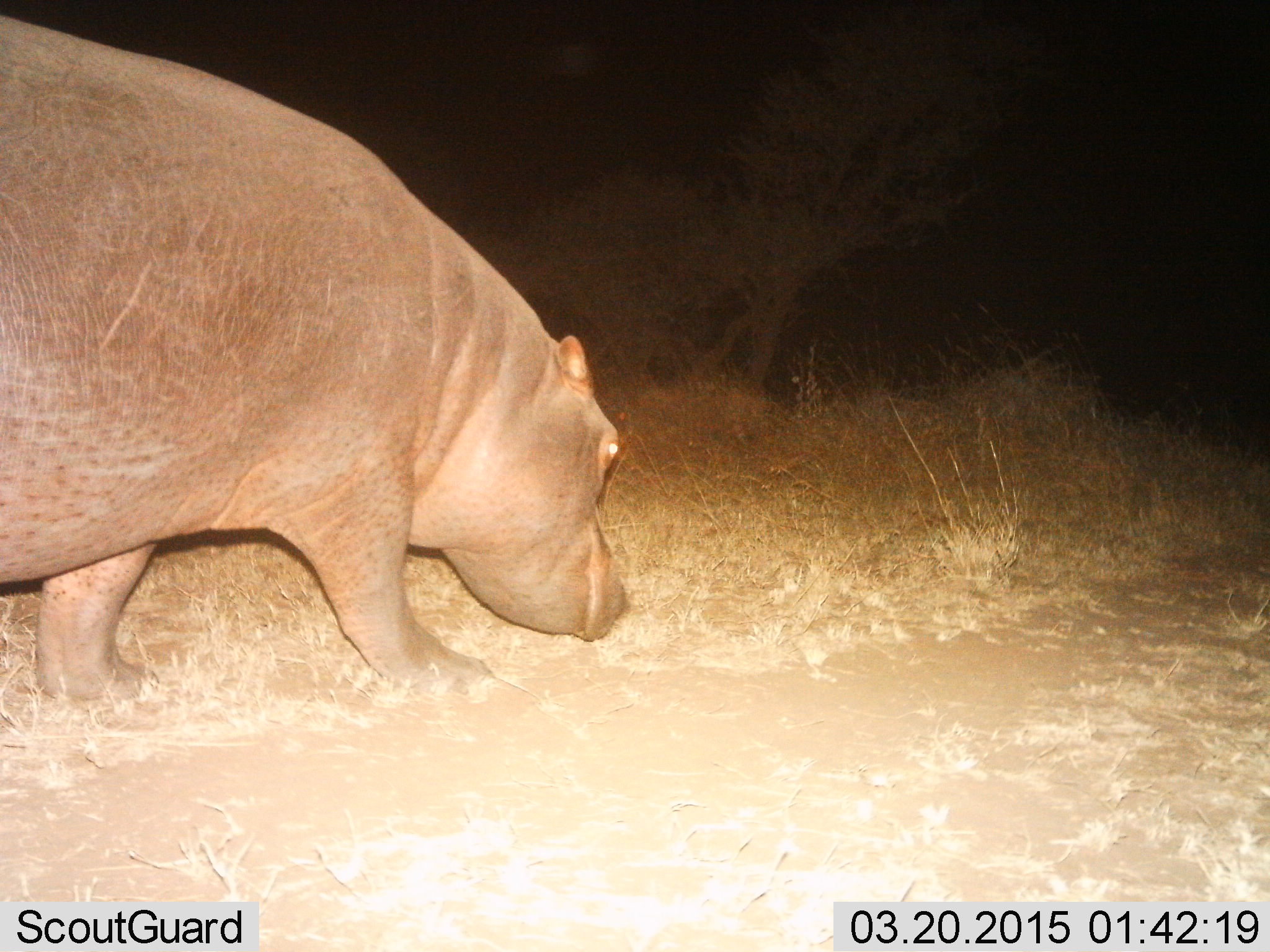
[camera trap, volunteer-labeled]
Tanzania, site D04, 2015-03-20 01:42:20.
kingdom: Animalia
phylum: Chordata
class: Mammalia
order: Artiodactyla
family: Hippopotamidae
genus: Hippopotamus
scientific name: Hippopotamus amphibius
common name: hippopotamus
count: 1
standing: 10%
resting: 0%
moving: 90%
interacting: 0%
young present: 0%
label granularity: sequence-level